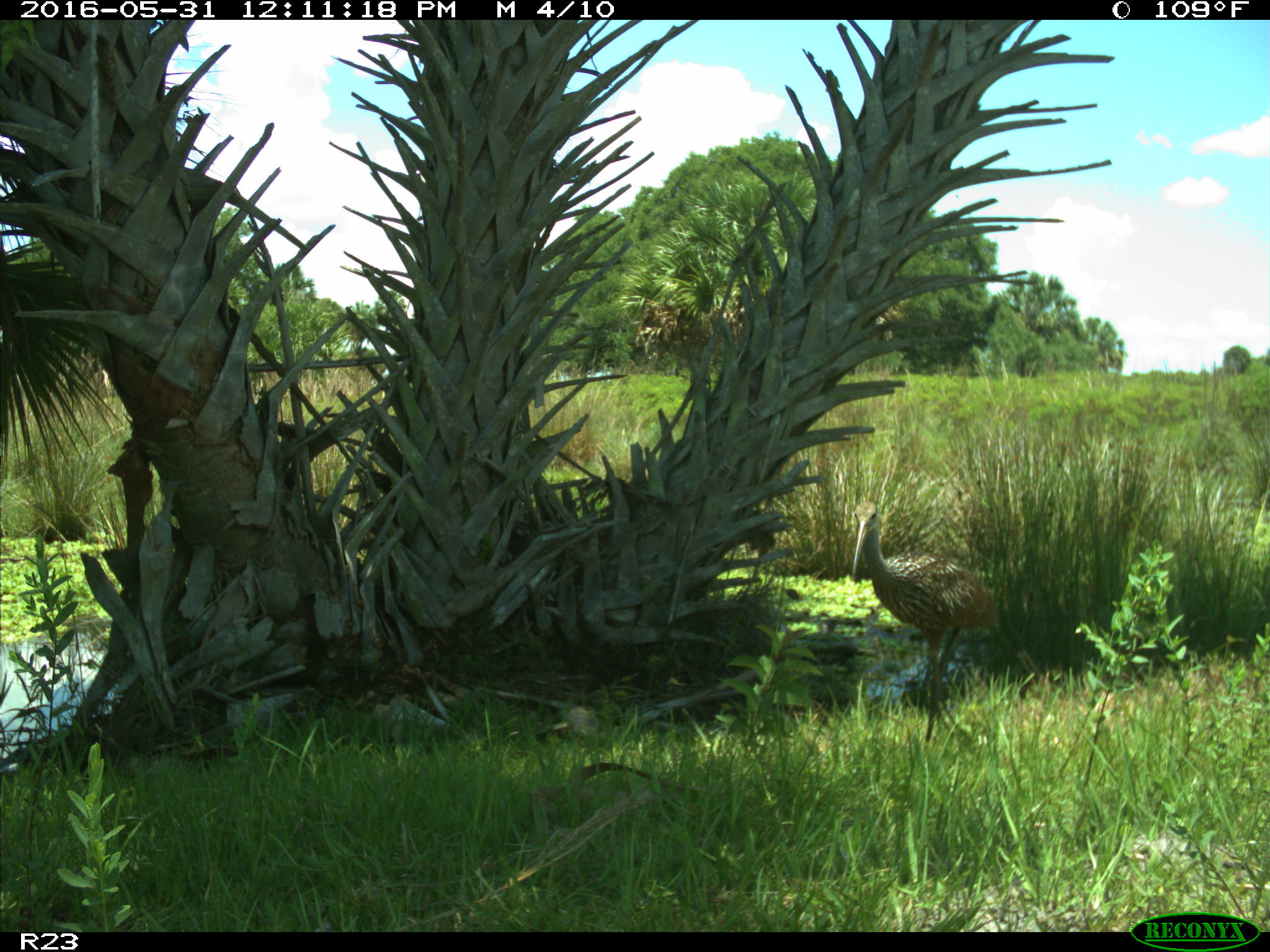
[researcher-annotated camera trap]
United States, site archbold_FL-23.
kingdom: Animalia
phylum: Chordata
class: Aves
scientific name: Aves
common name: birds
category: unidentified bird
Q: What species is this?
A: Unidentified bird (birds) (Aves).